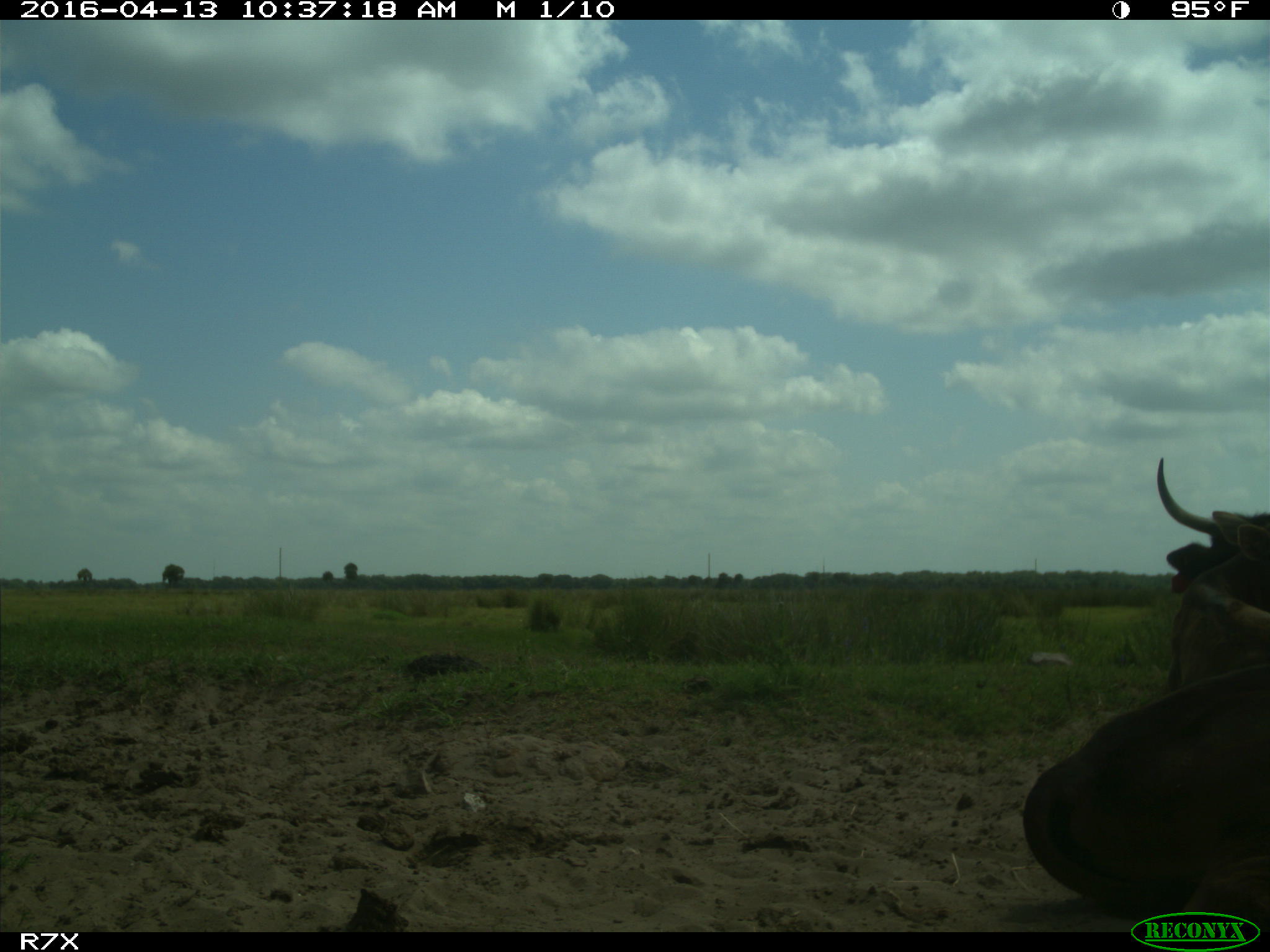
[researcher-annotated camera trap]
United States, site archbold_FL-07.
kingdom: Animalia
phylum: Chordata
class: Mammalia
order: Artiodactyla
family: Bovidae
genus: Bos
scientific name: Bos taurus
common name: domestic cow